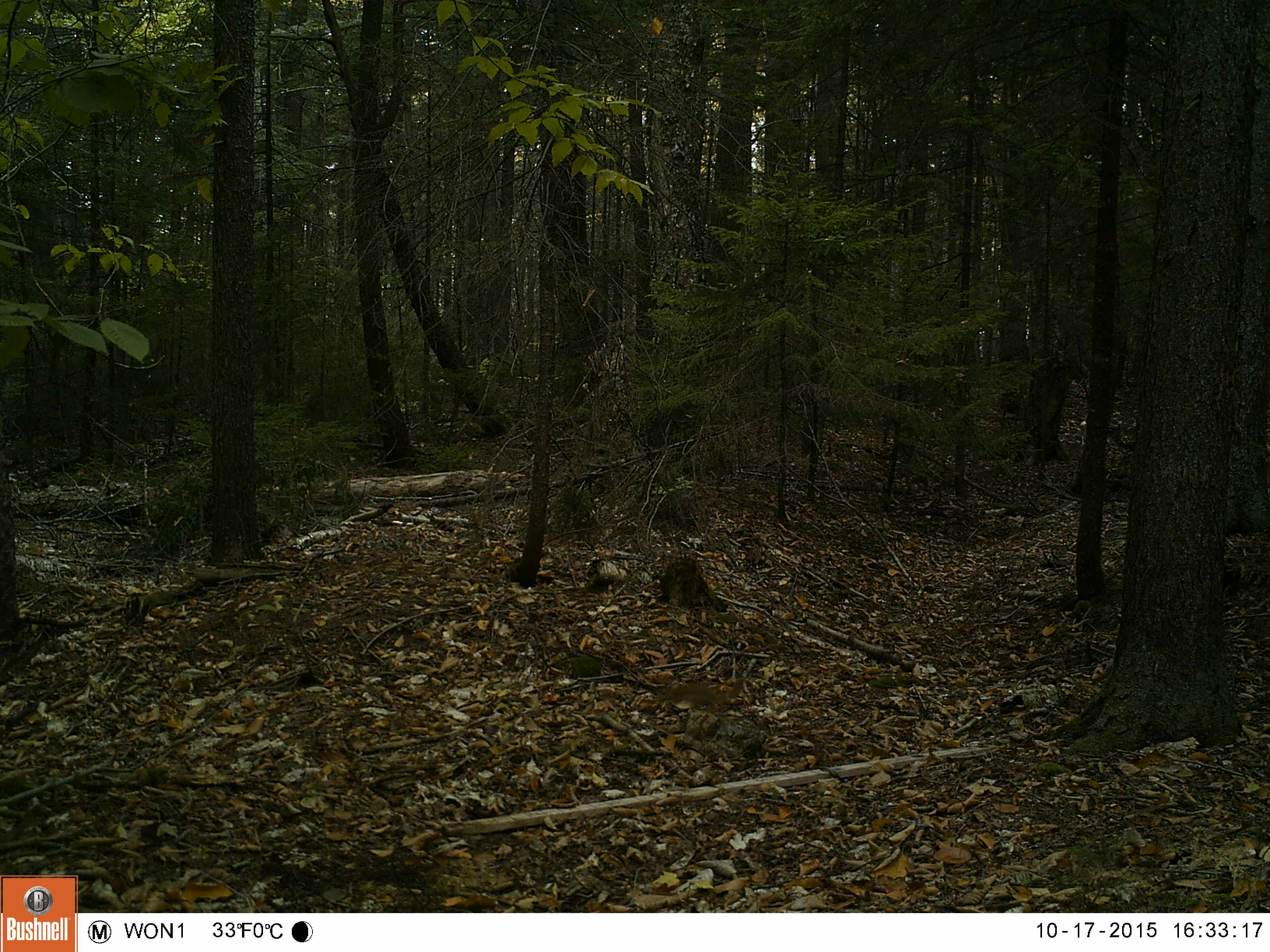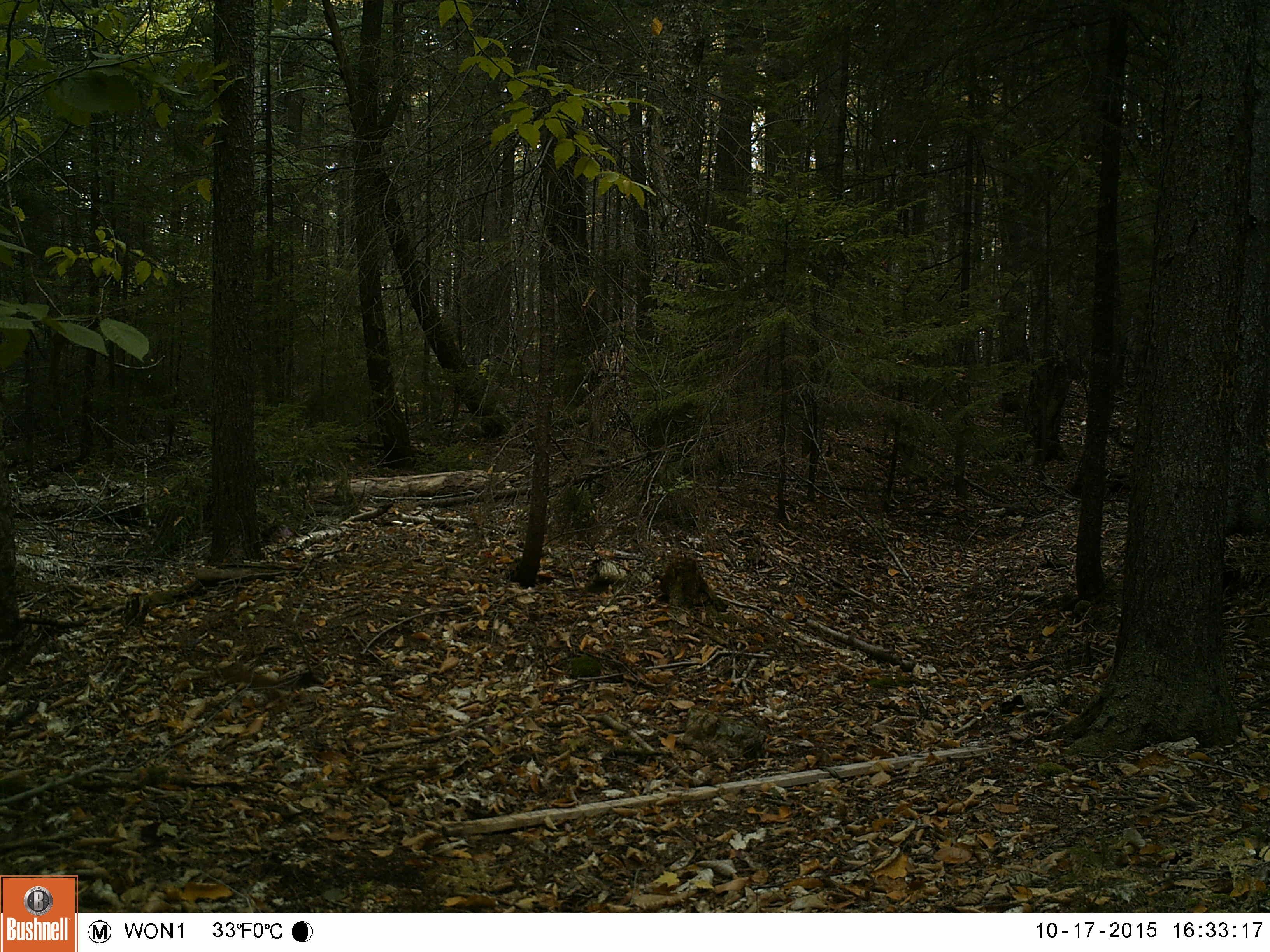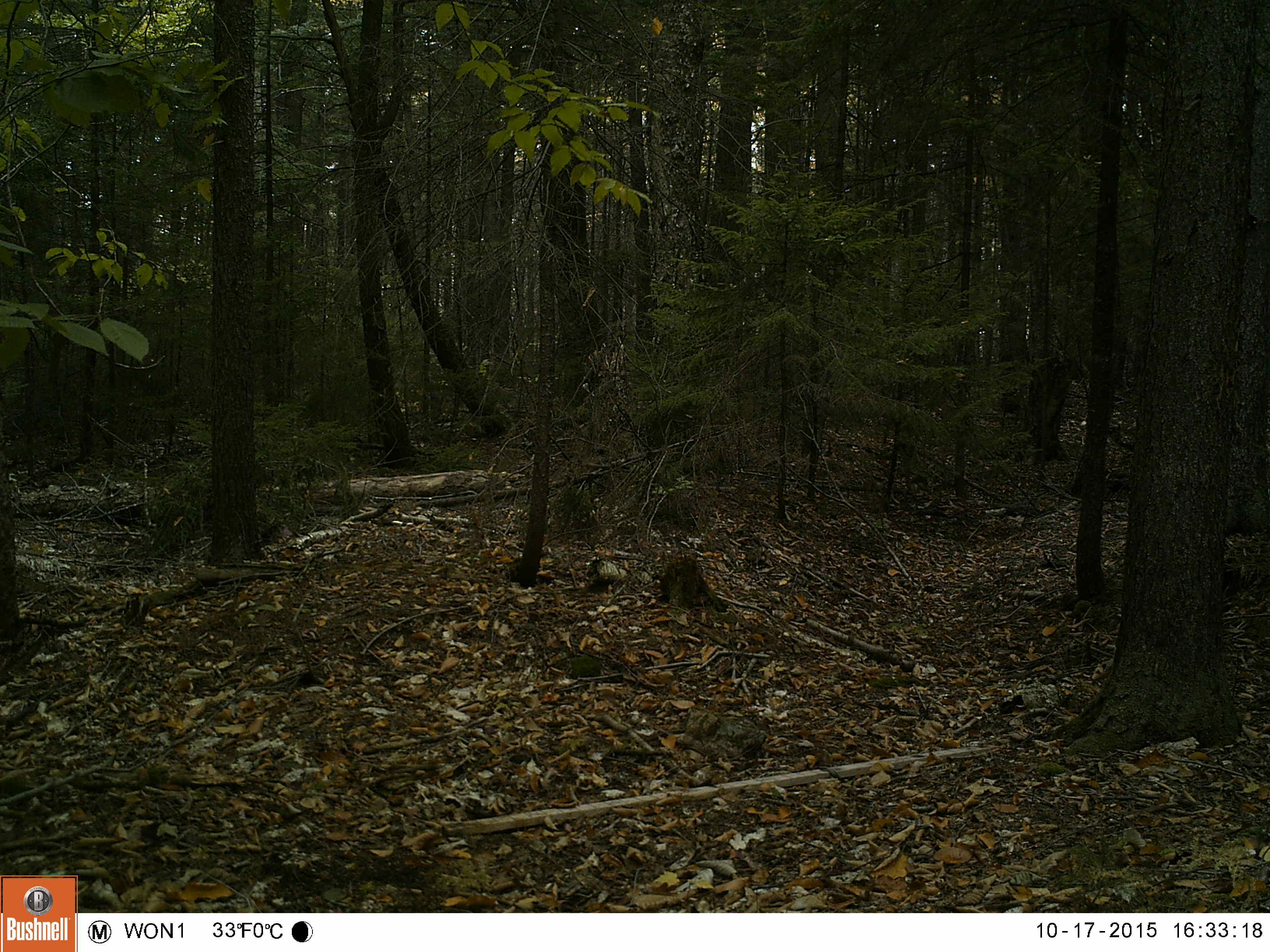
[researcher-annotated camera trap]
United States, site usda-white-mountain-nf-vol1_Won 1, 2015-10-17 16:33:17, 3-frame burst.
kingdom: Animalia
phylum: Chordata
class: Mammalia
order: Rodentia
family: Sciuridae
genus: Tamiasciurus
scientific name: Tamiasciurus hudsonicus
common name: red squirrel